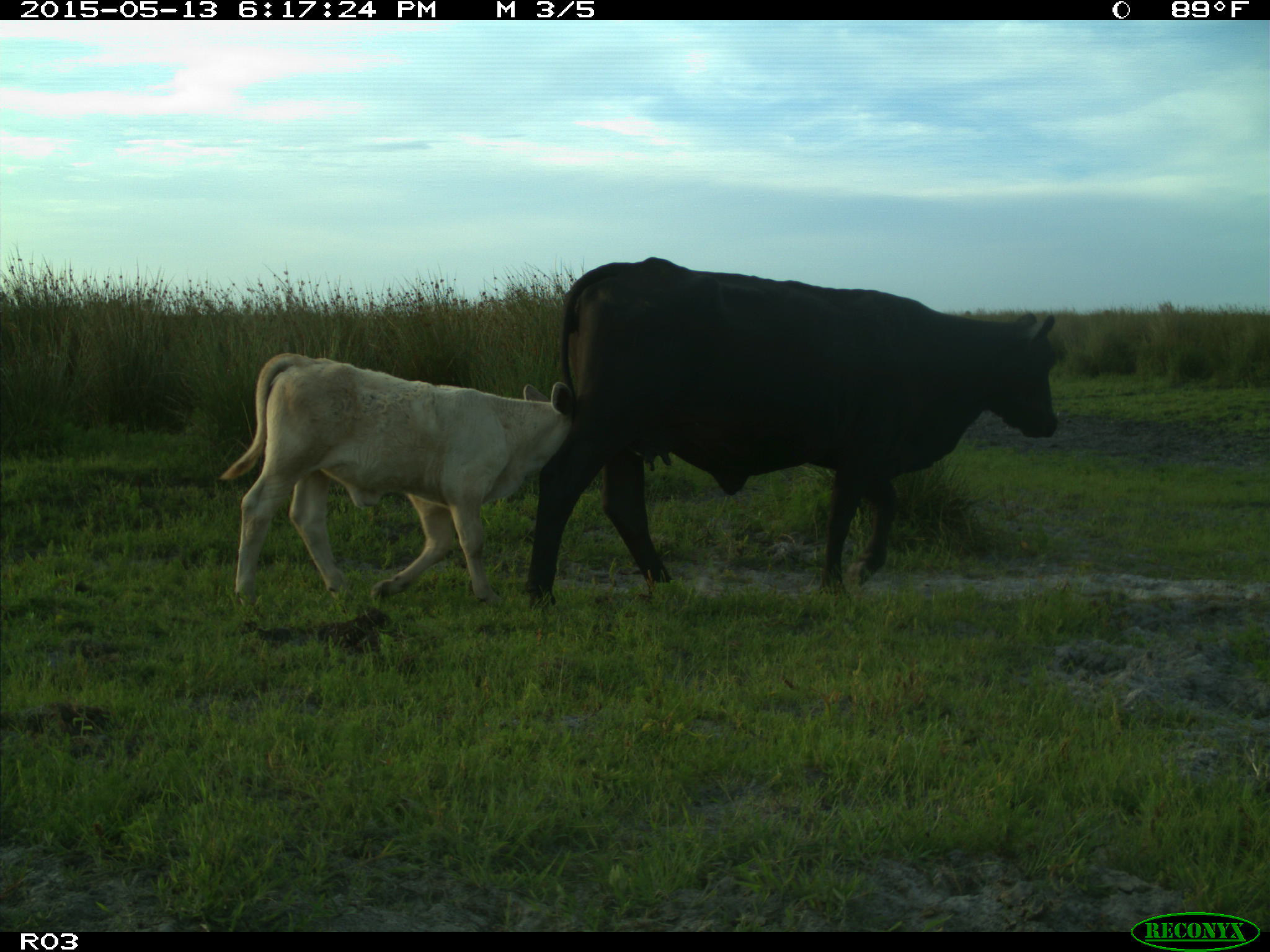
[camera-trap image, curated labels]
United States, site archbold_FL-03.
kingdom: Animalia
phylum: Chordata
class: Mammalia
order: Artiodactyla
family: Bovidae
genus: Bos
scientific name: Bos taurus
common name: domestic cow